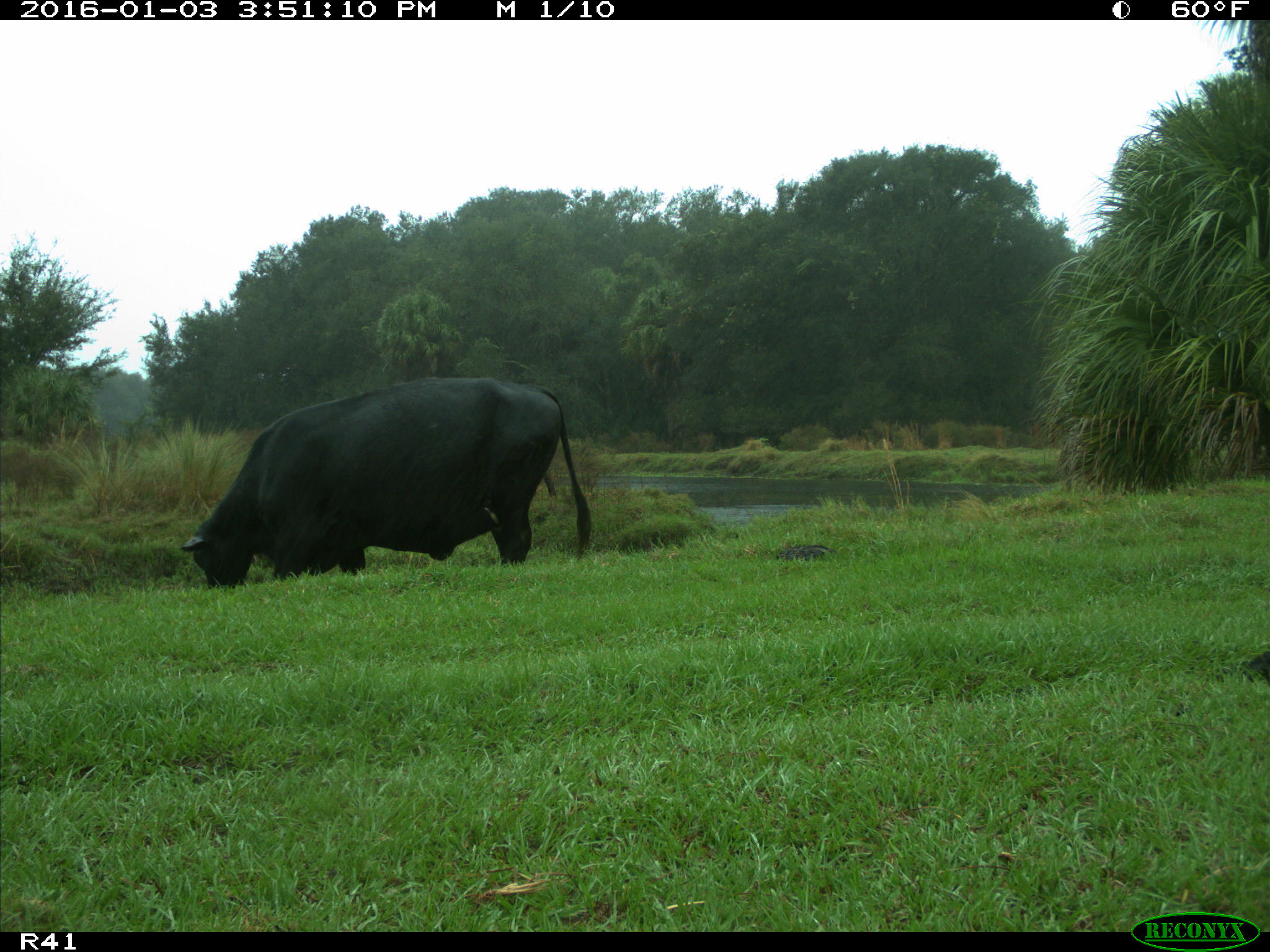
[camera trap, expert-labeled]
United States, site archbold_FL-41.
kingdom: Animalia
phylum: Chordata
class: Mammalia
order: Artiodactyla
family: Bovidae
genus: Bos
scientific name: Bos taurus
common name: domestic cow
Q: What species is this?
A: Bos taurus (domestic cow).